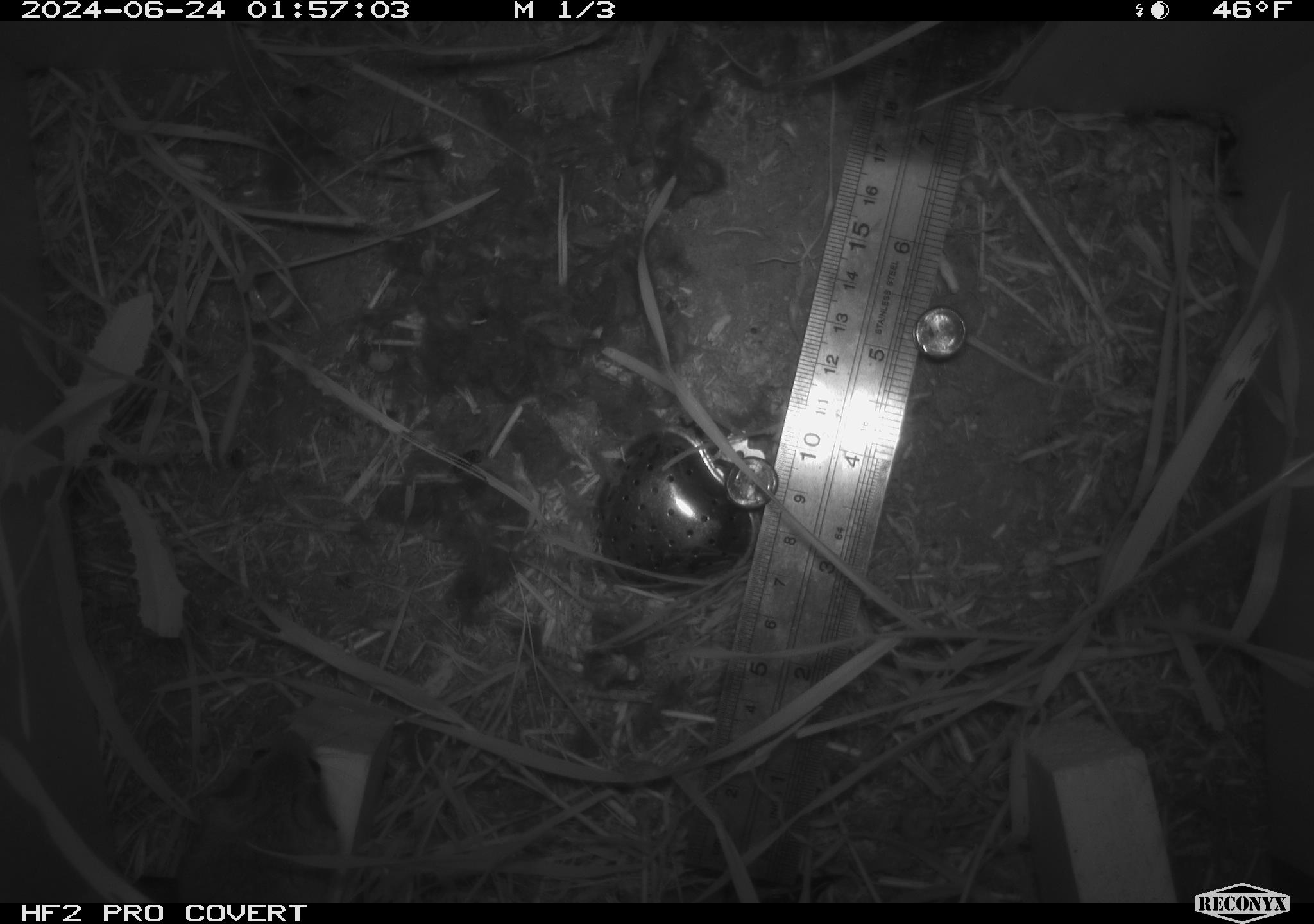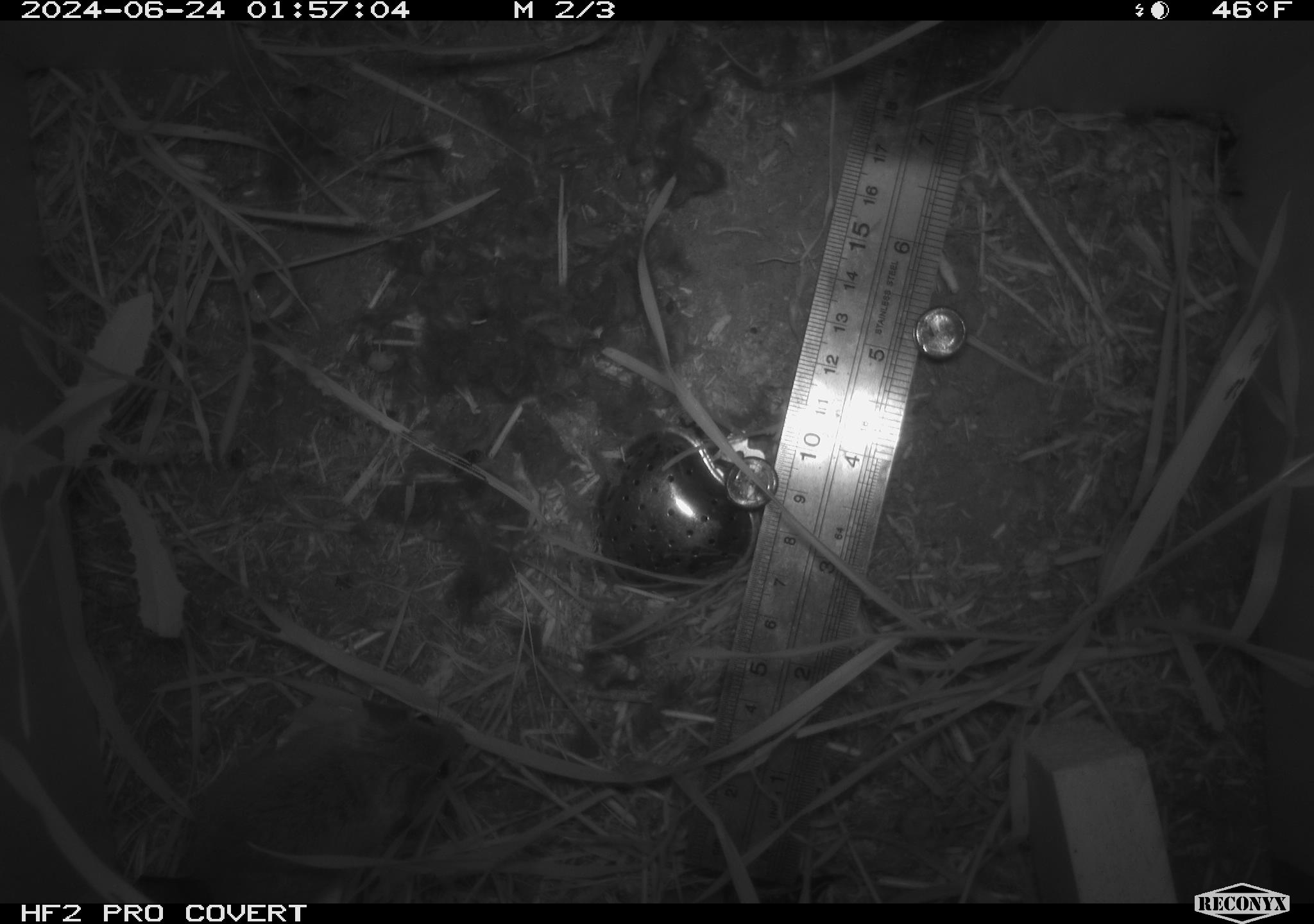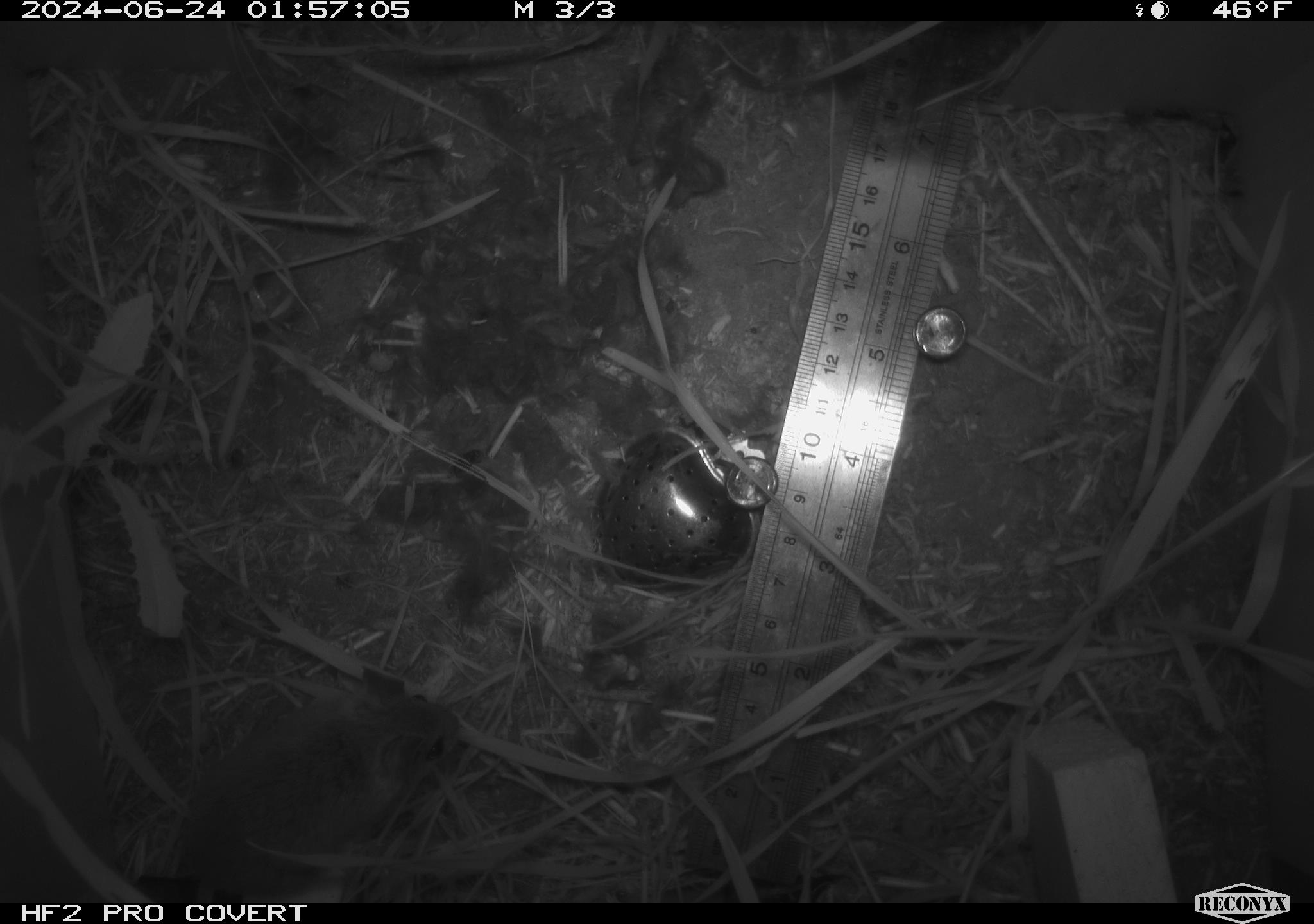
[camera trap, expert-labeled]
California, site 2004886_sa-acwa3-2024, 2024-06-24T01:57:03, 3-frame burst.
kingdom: Animalia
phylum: Chordata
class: Mammalia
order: Rodentia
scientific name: Rodentia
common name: mouse species